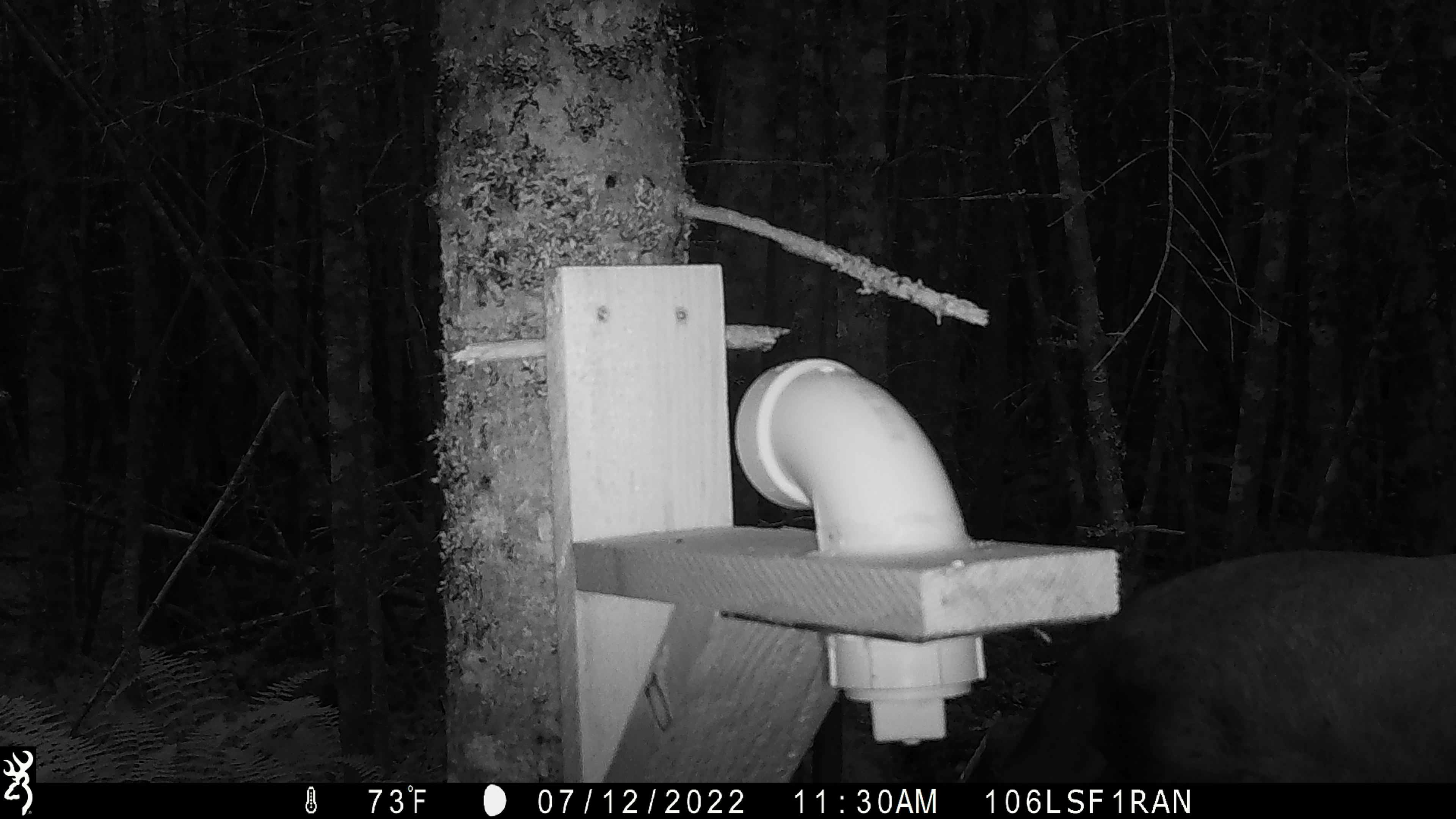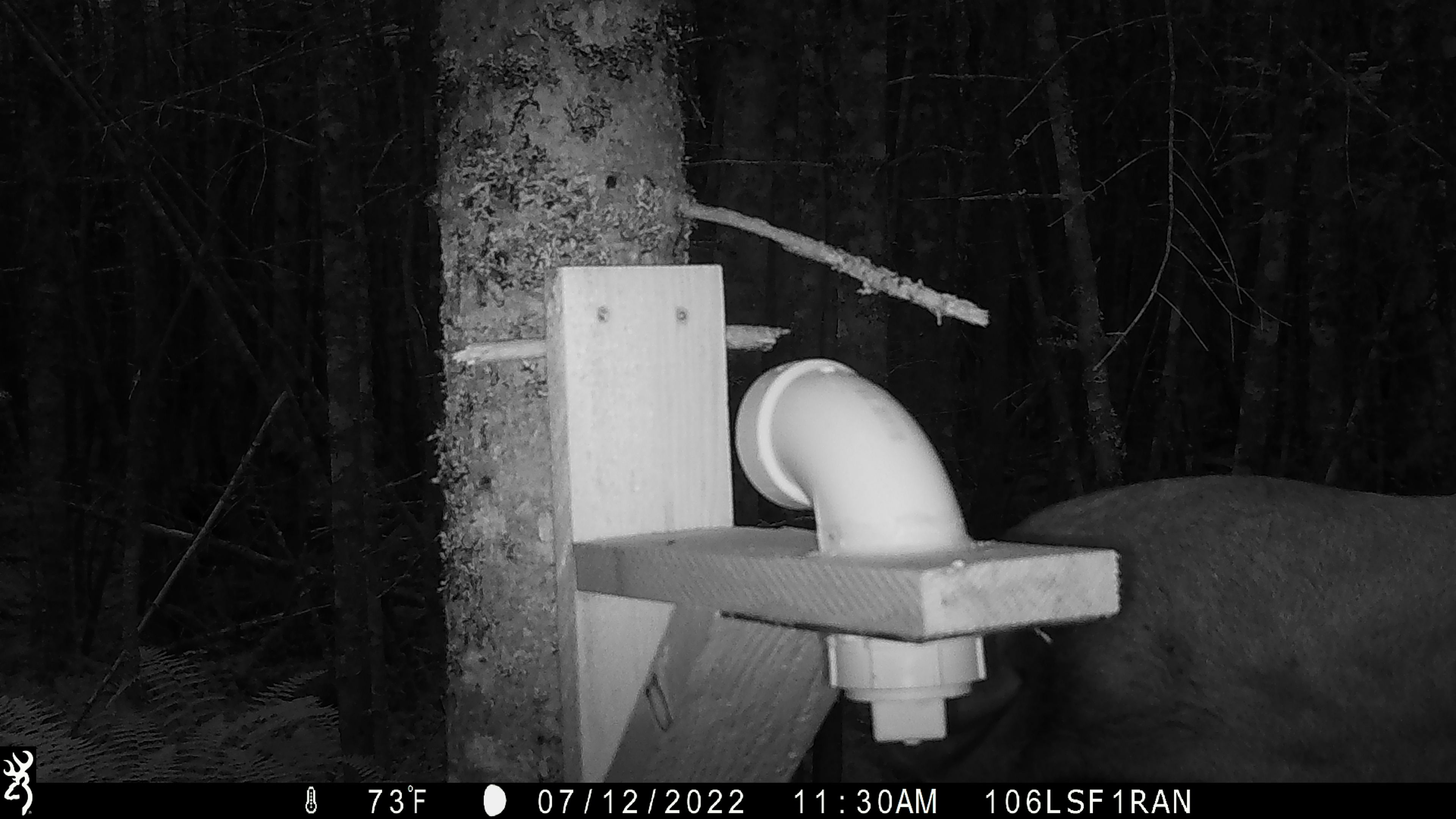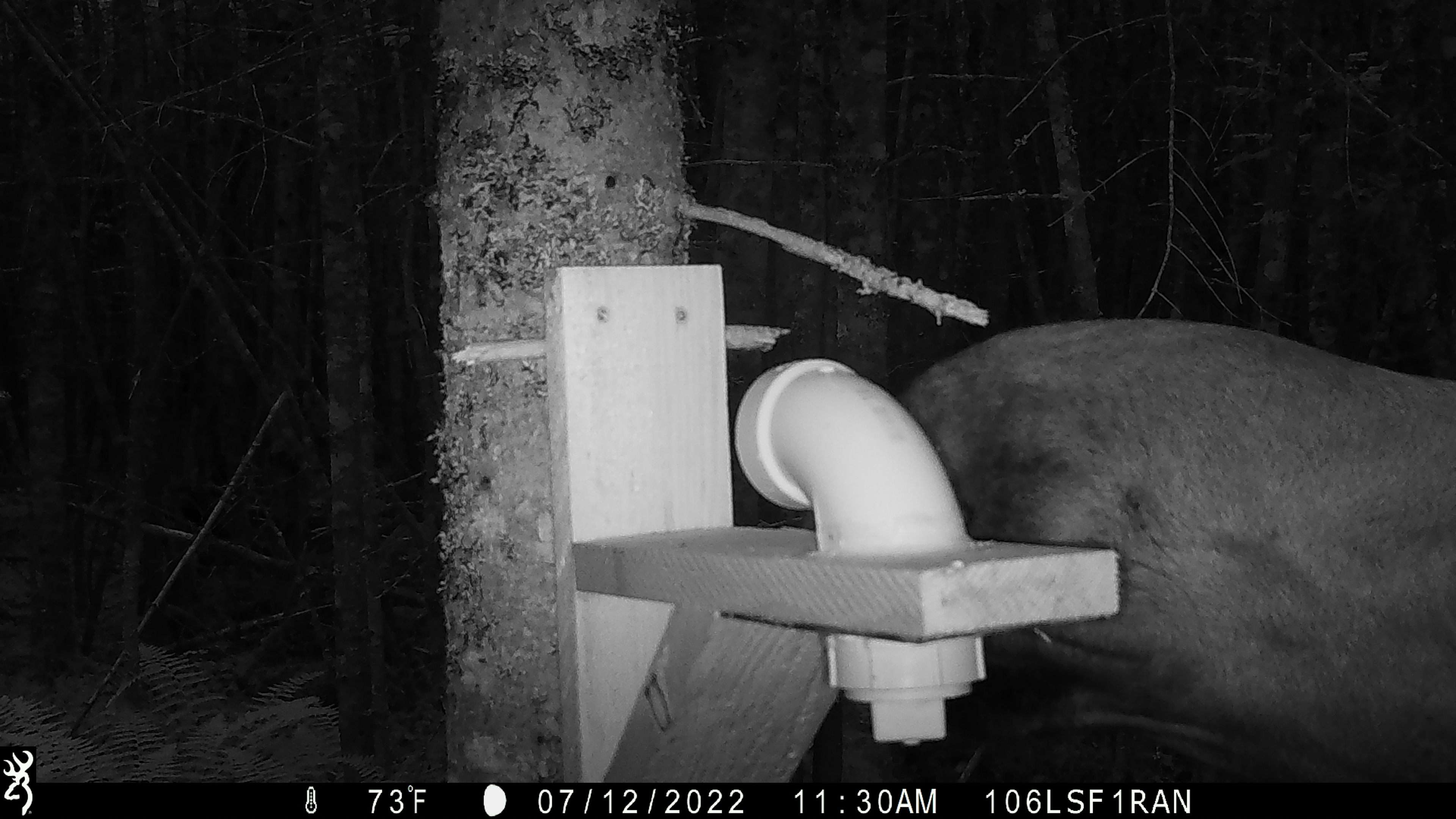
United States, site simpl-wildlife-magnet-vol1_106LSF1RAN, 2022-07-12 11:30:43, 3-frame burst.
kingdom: Animalia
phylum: Chordata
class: Mammalia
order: Artiodactyla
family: Cervidae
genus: Alces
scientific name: Alces alces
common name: moose